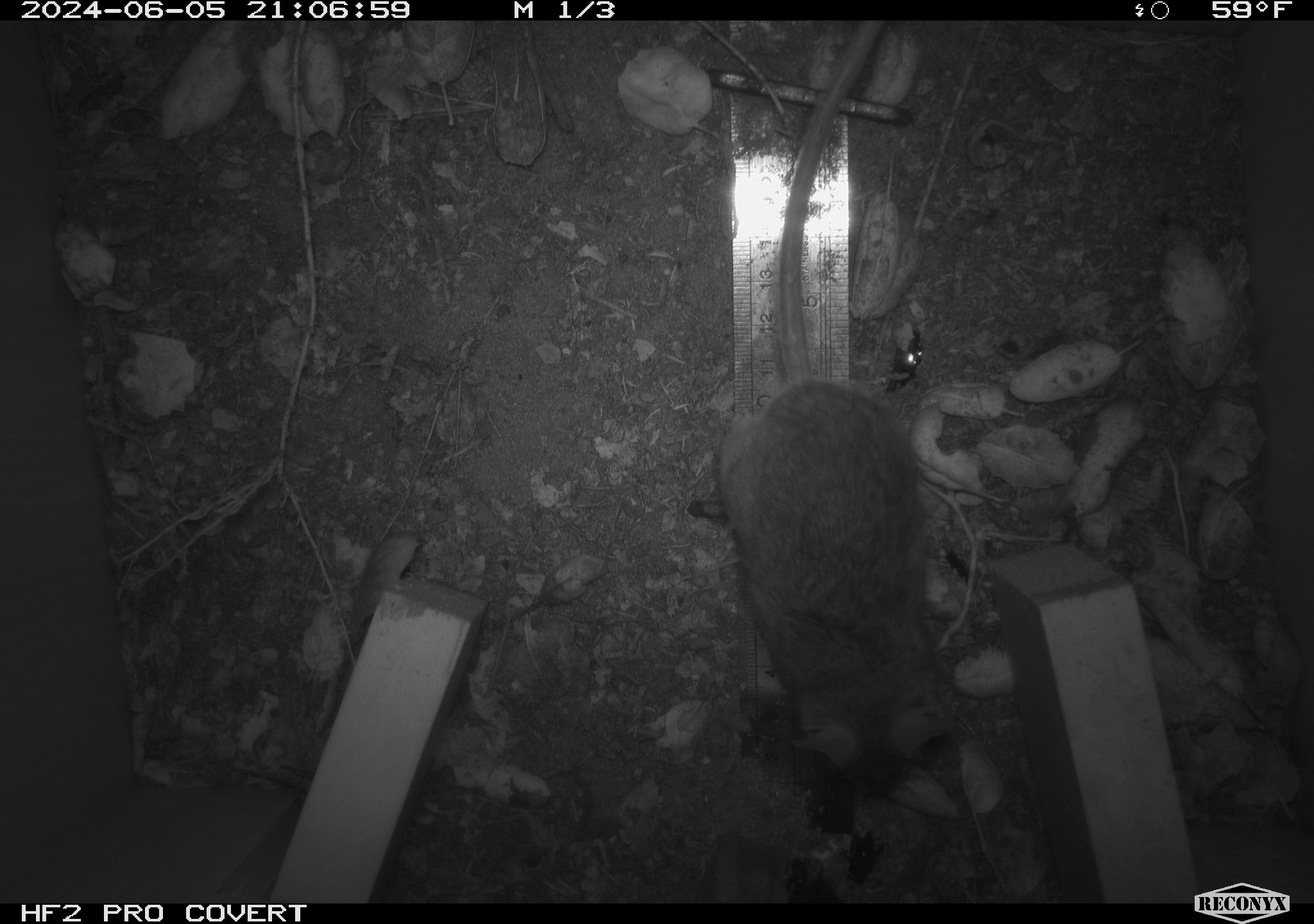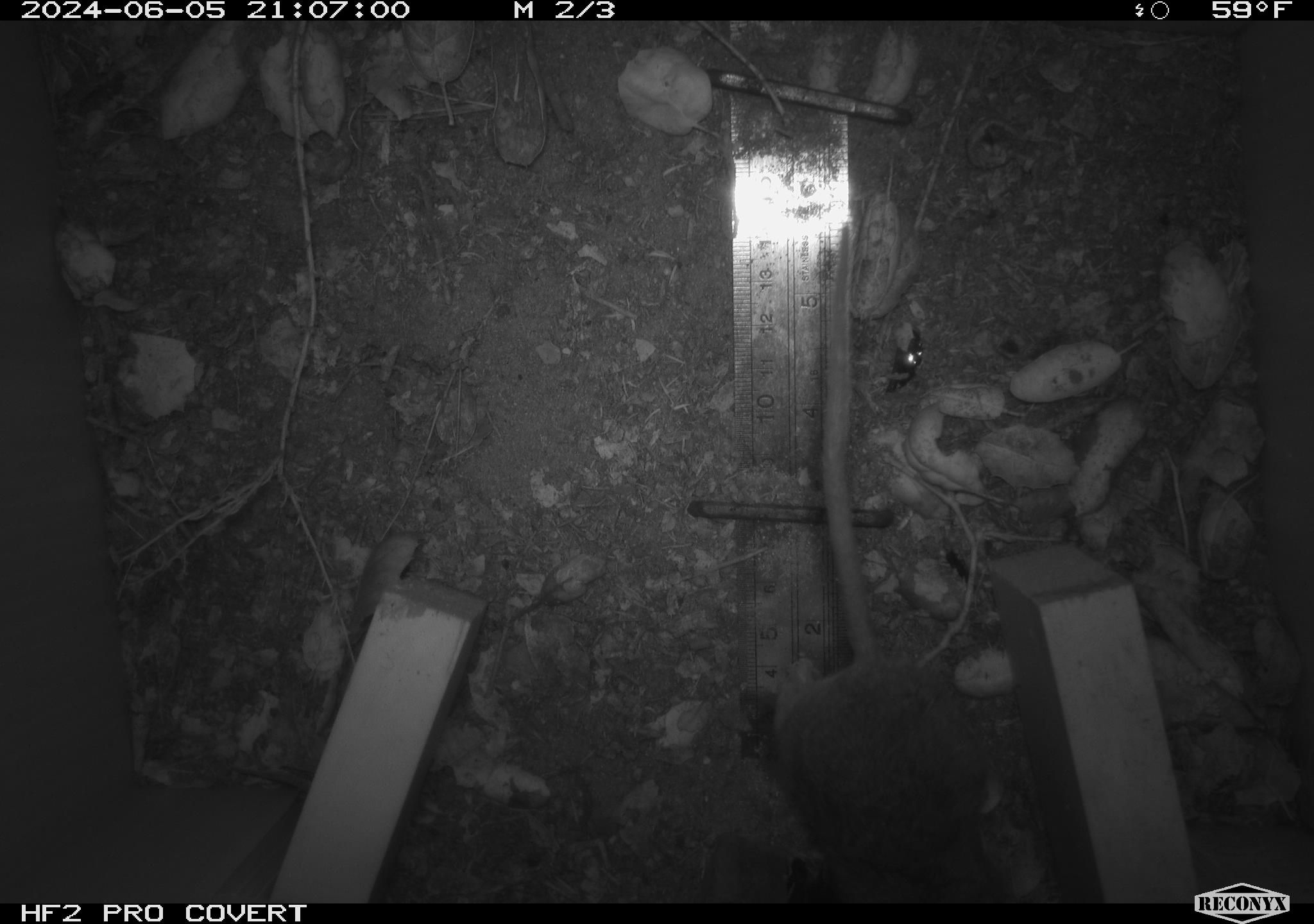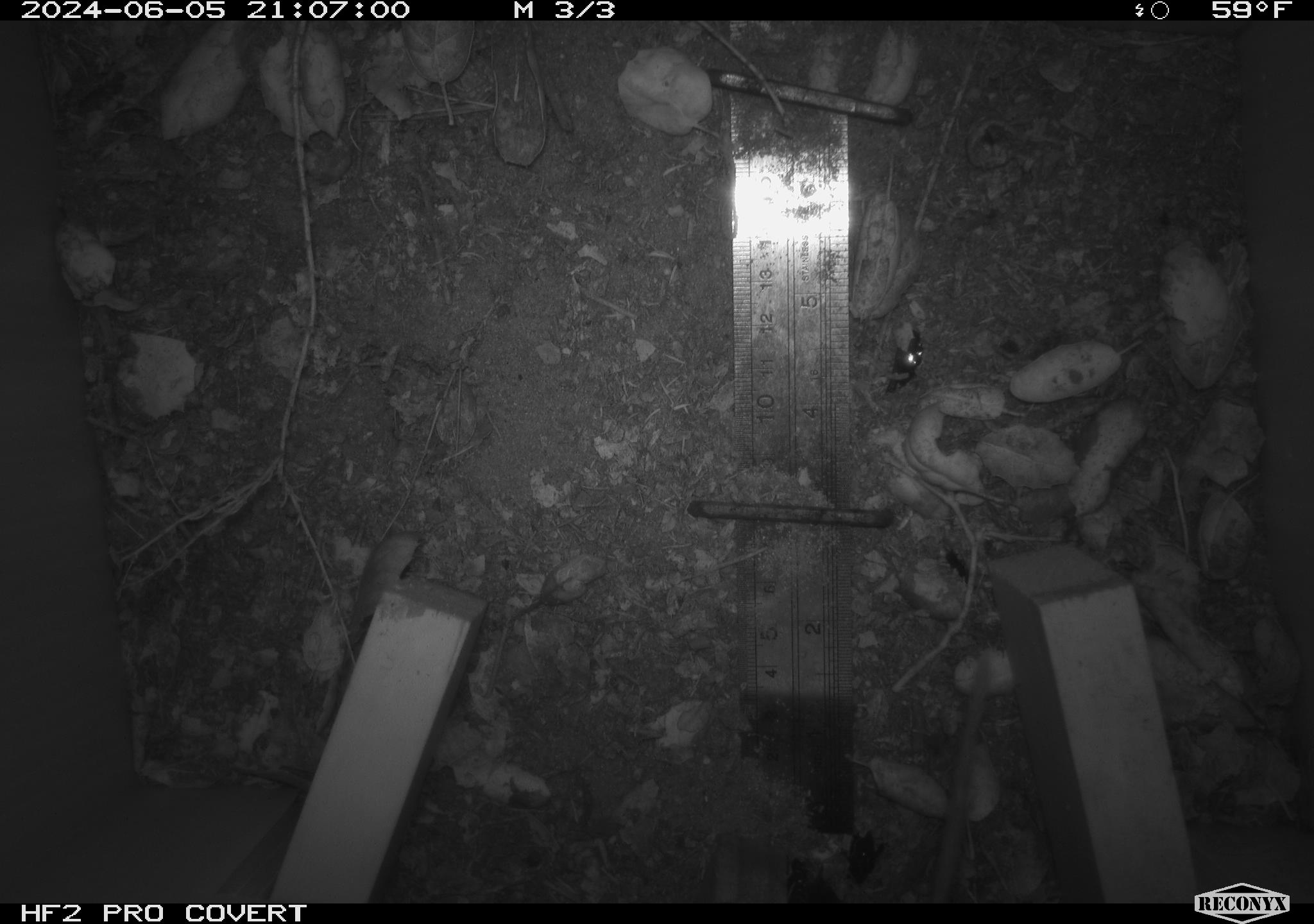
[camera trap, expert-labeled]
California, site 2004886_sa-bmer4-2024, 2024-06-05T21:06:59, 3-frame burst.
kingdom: Animalia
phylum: Chordata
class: Mammalia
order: Rodentia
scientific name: Rodentia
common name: woodrat or rat or mouse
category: woodrat or rat or mouse species